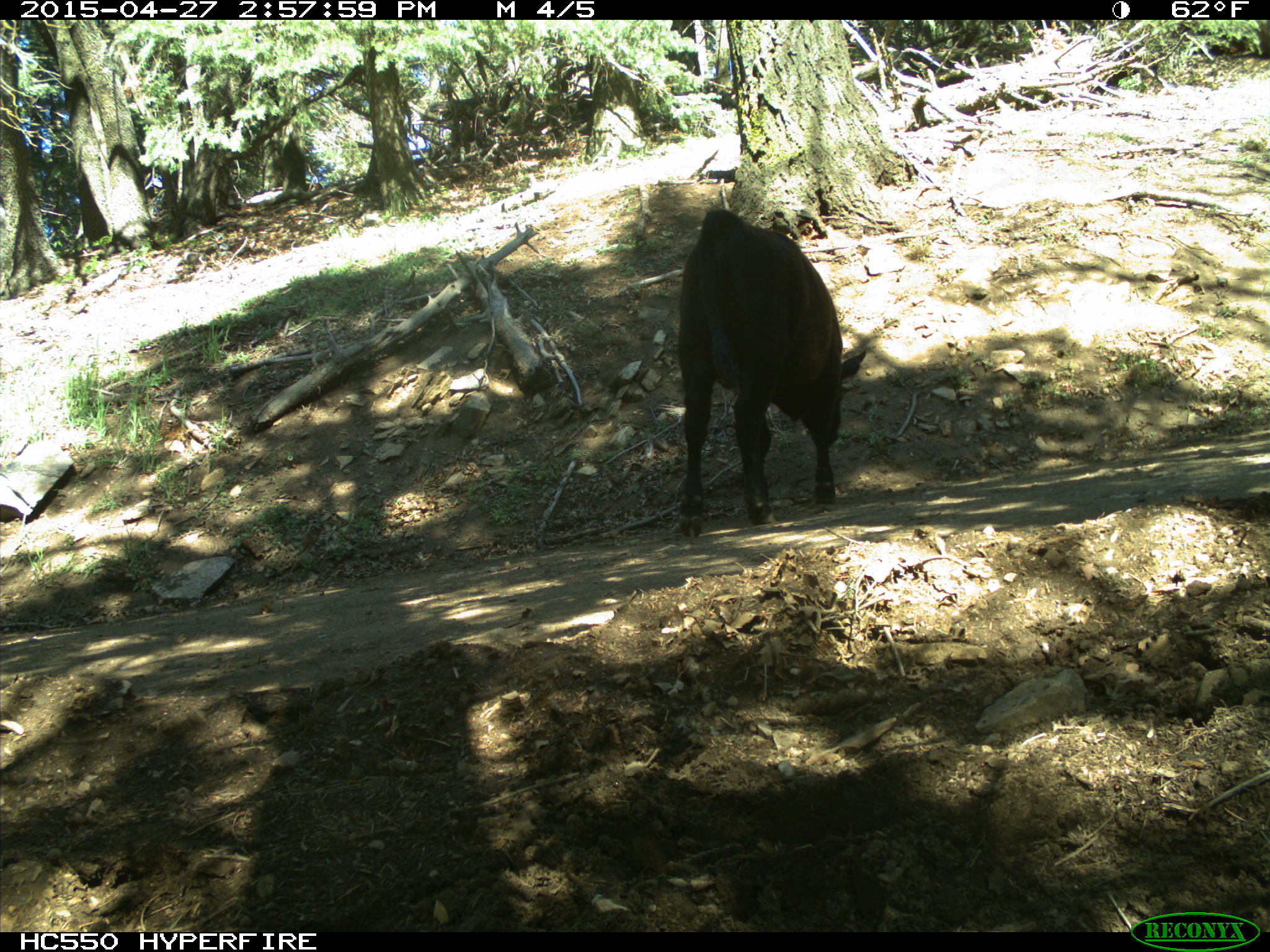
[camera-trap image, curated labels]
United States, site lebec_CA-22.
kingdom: Animalia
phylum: Chordata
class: Mammalia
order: Artiodactyla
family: Bovidae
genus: Bos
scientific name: Bos taurus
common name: domestic cow